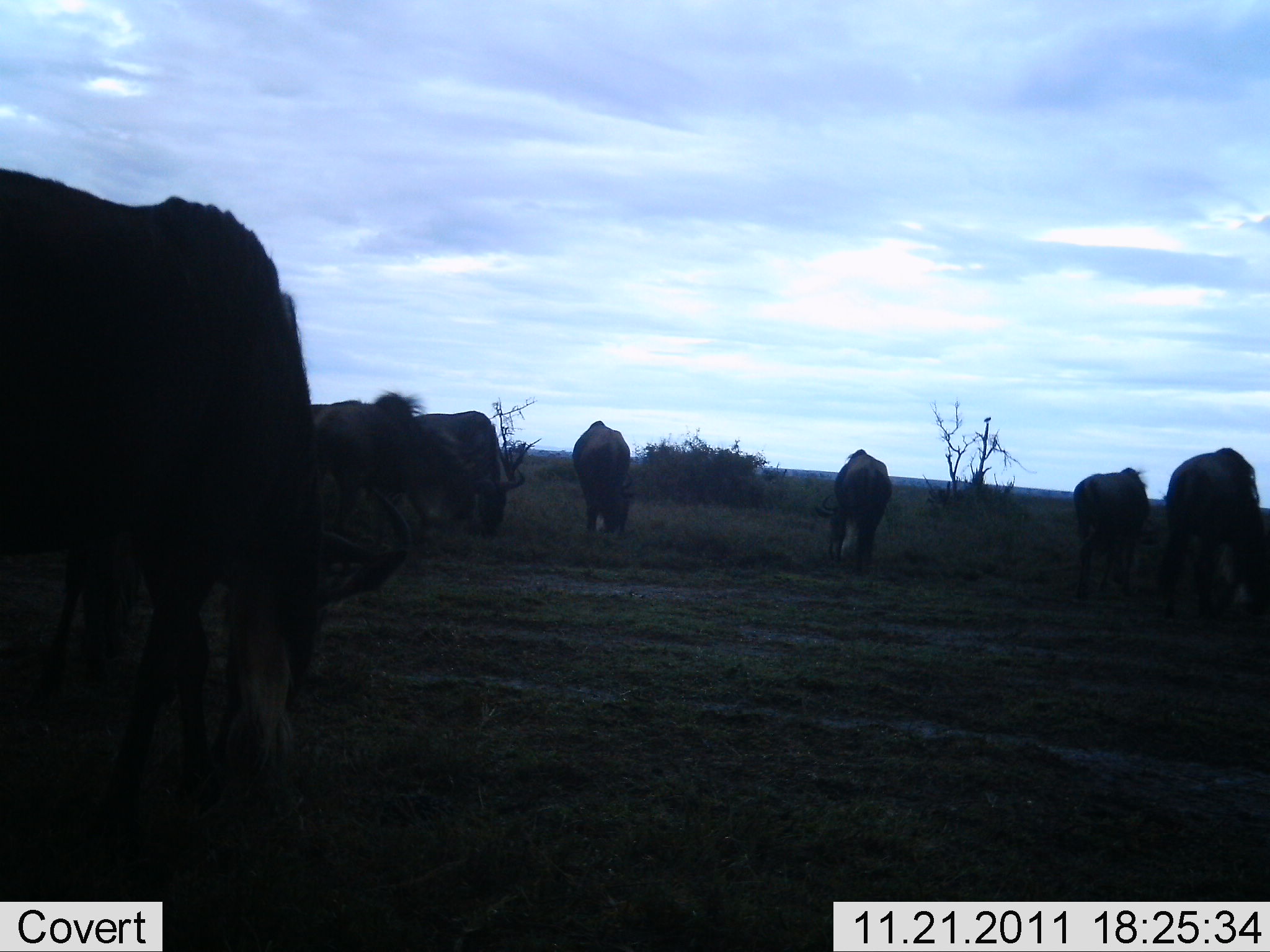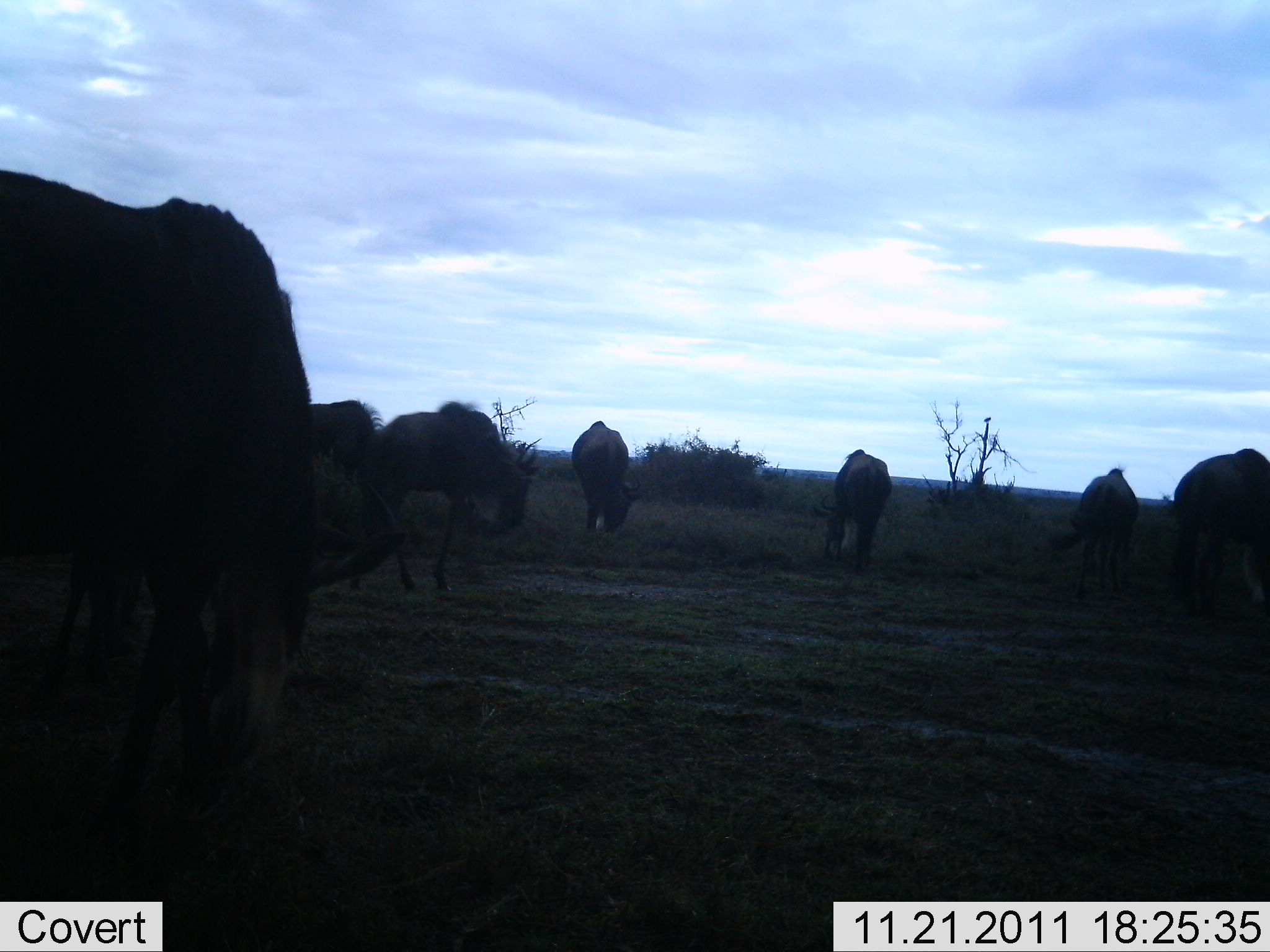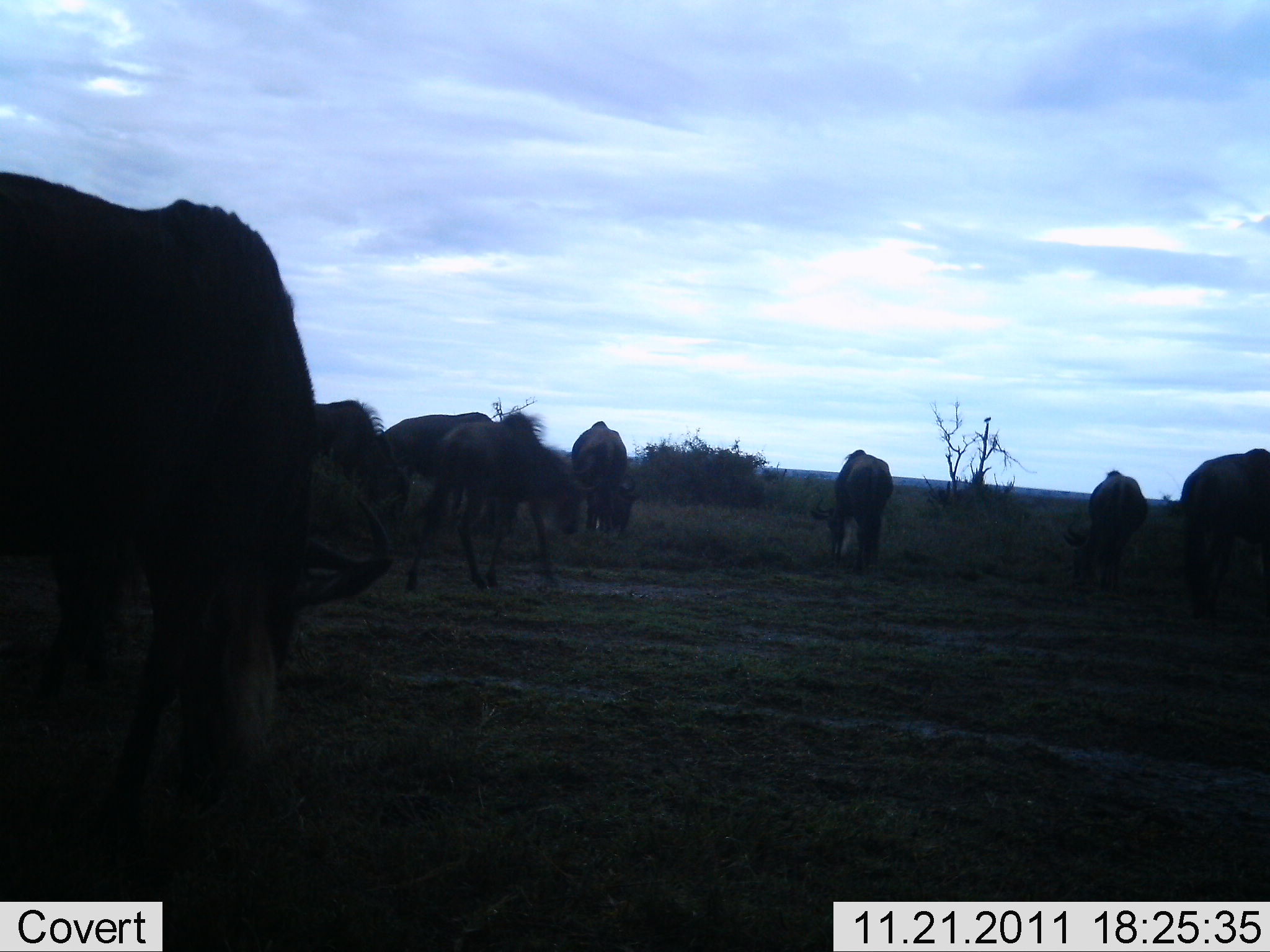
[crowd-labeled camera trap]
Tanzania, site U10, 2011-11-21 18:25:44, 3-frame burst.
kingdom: Animalia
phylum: Chordata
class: Mammalia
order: Artiodactyla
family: Bovidae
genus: Connochaetes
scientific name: Connochaetes taurinus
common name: blue wildebeest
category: wildebeest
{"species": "wildebeest (blue wildebeest) (Connochaetes taurinus)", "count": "8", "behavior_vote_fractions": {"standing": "42%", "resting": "0%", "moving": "42%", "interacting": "8%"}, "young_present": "25%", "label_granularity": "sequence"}